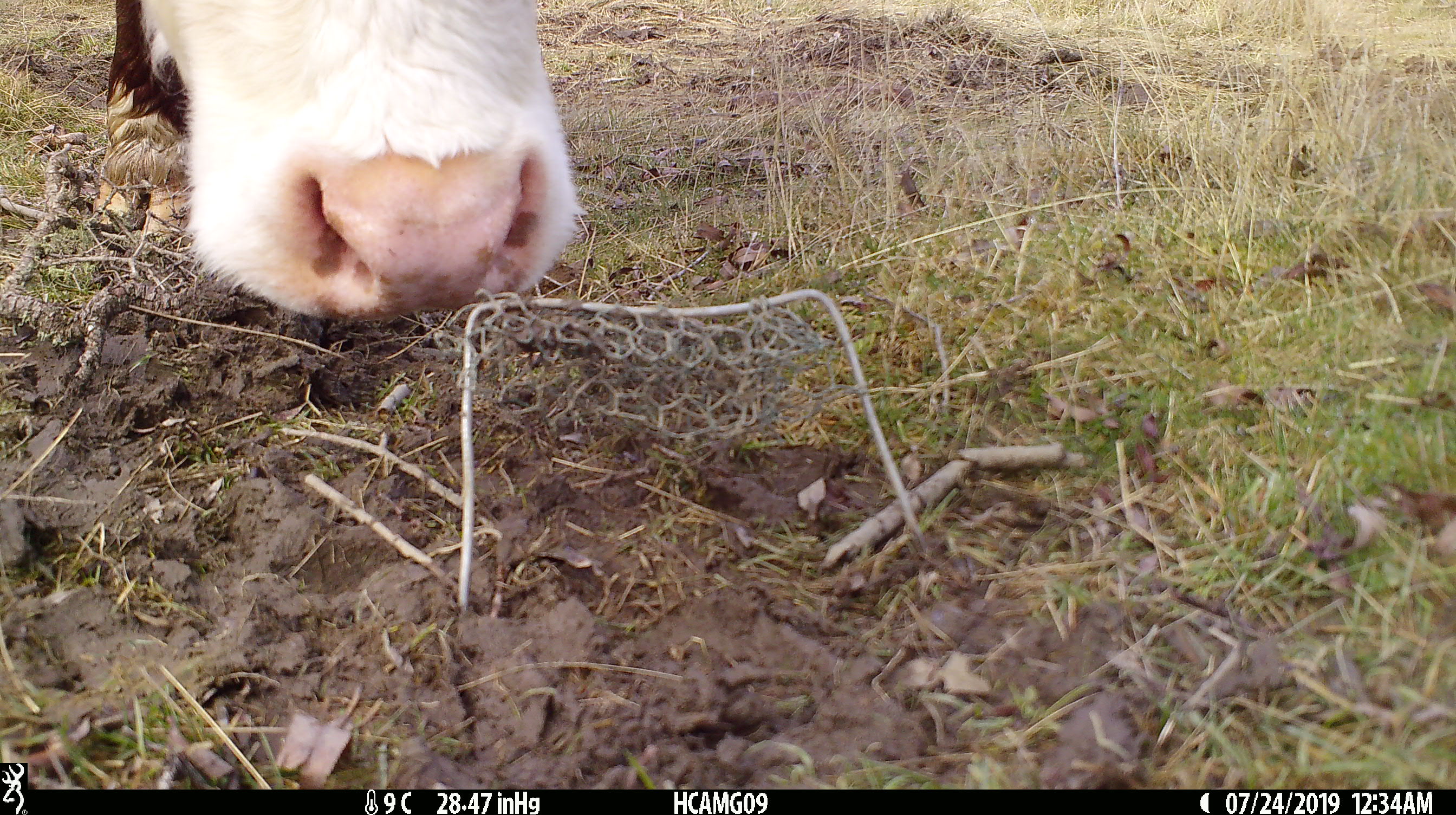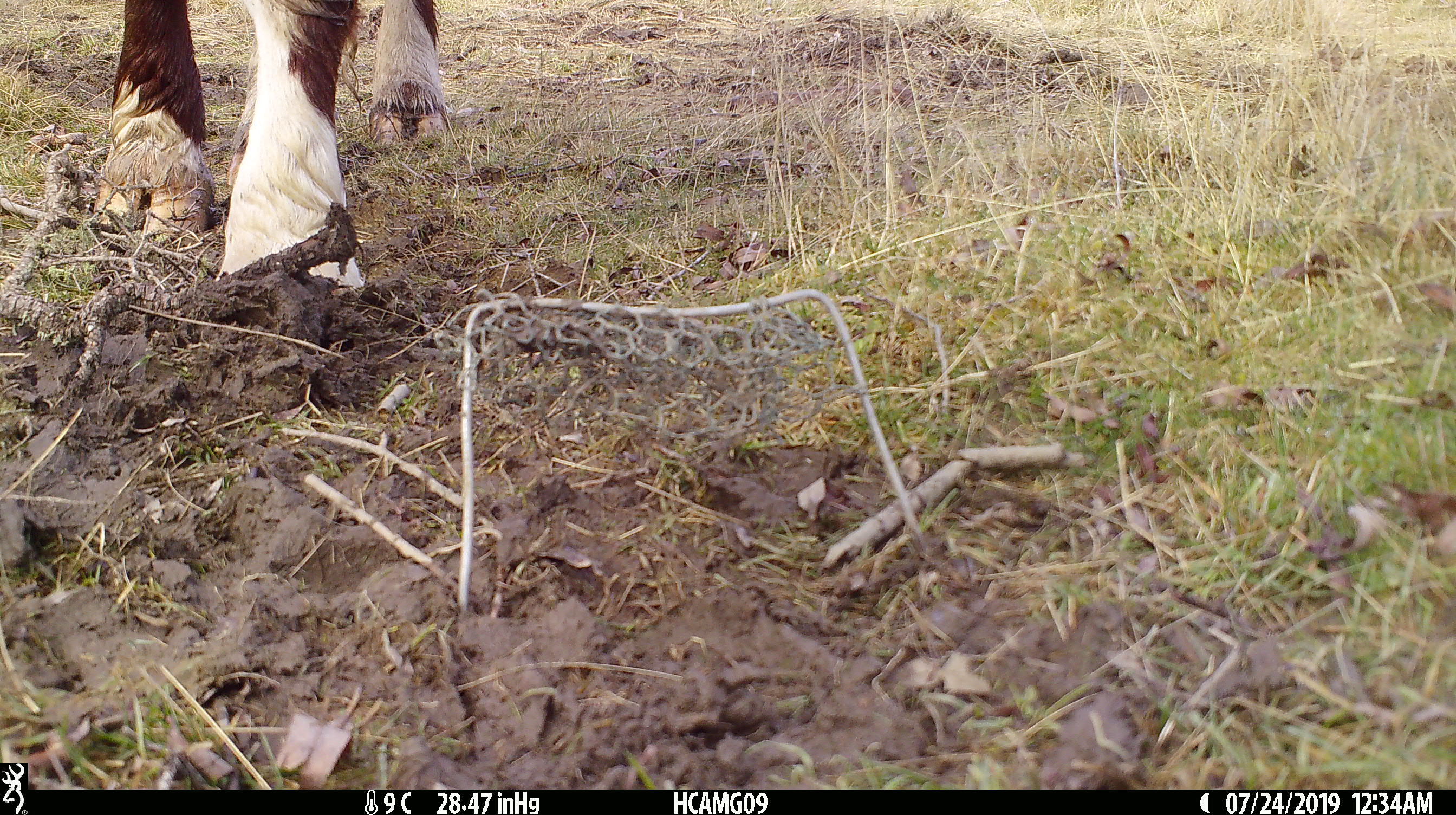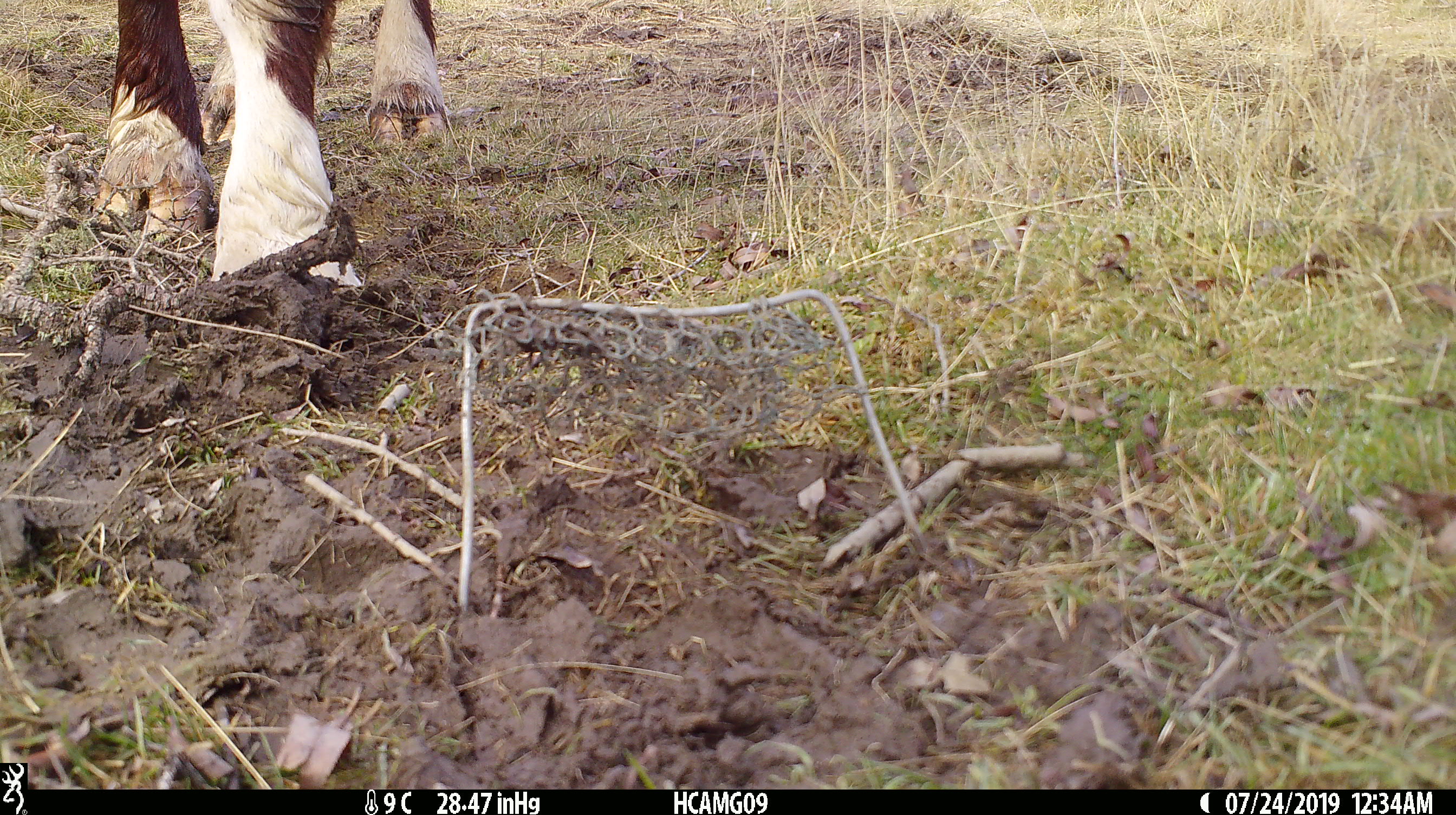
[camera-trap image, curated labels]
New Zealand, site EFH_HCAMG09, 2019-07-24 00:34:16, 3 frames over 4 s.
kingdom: Animalia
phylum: Chordata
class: Mammalia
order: Artiodactyla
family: Bovidae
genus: Bos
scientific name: Bos taurus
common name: domestic cow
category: cow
Cow (domestic cow) (Bos taurus).